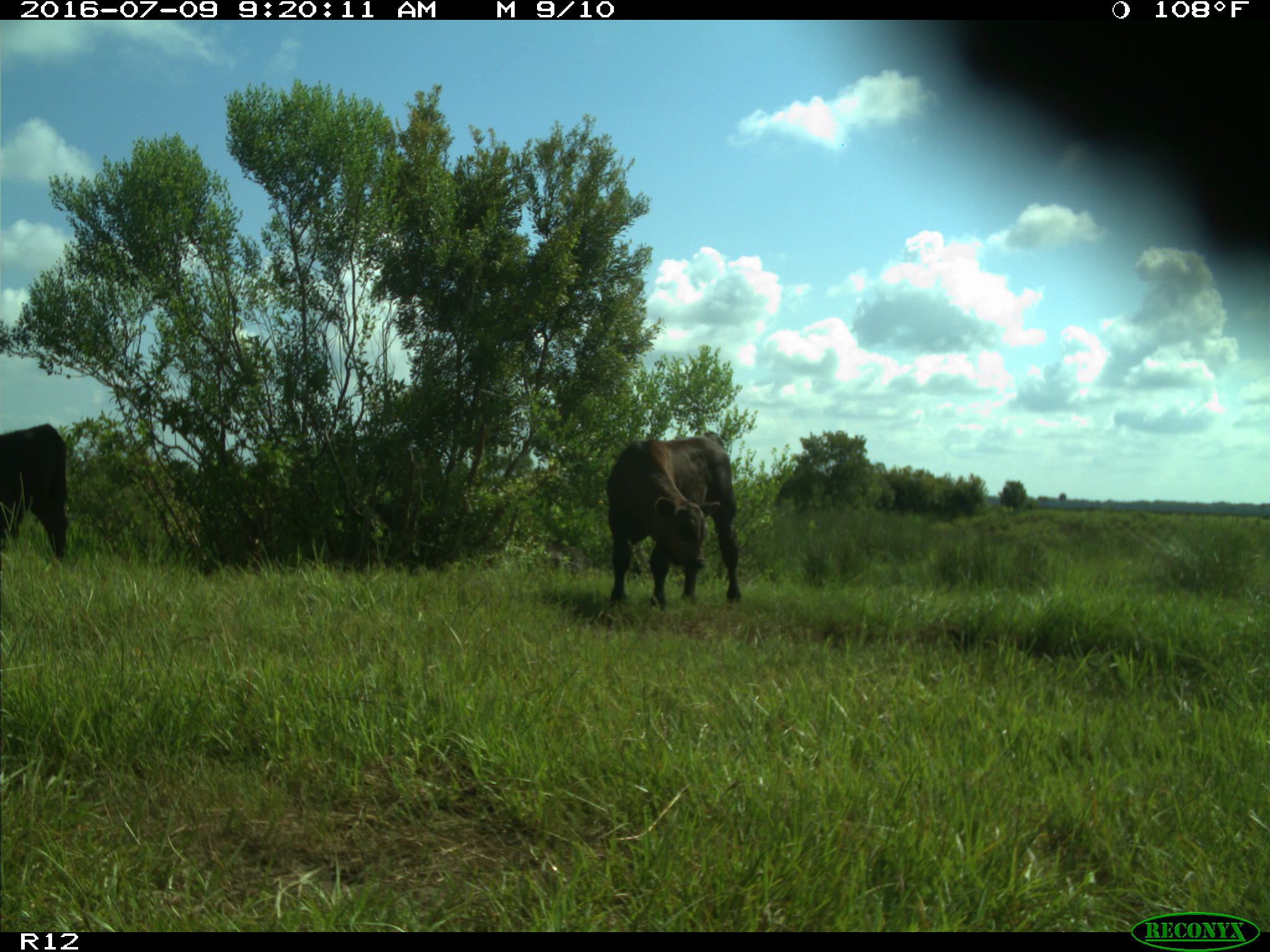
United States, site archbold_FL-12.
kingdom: Animalia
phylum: Chordata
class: Mammalia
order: Artiodactyla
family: Bovidae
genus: Bos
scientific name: Bos taurus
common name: domestic cow